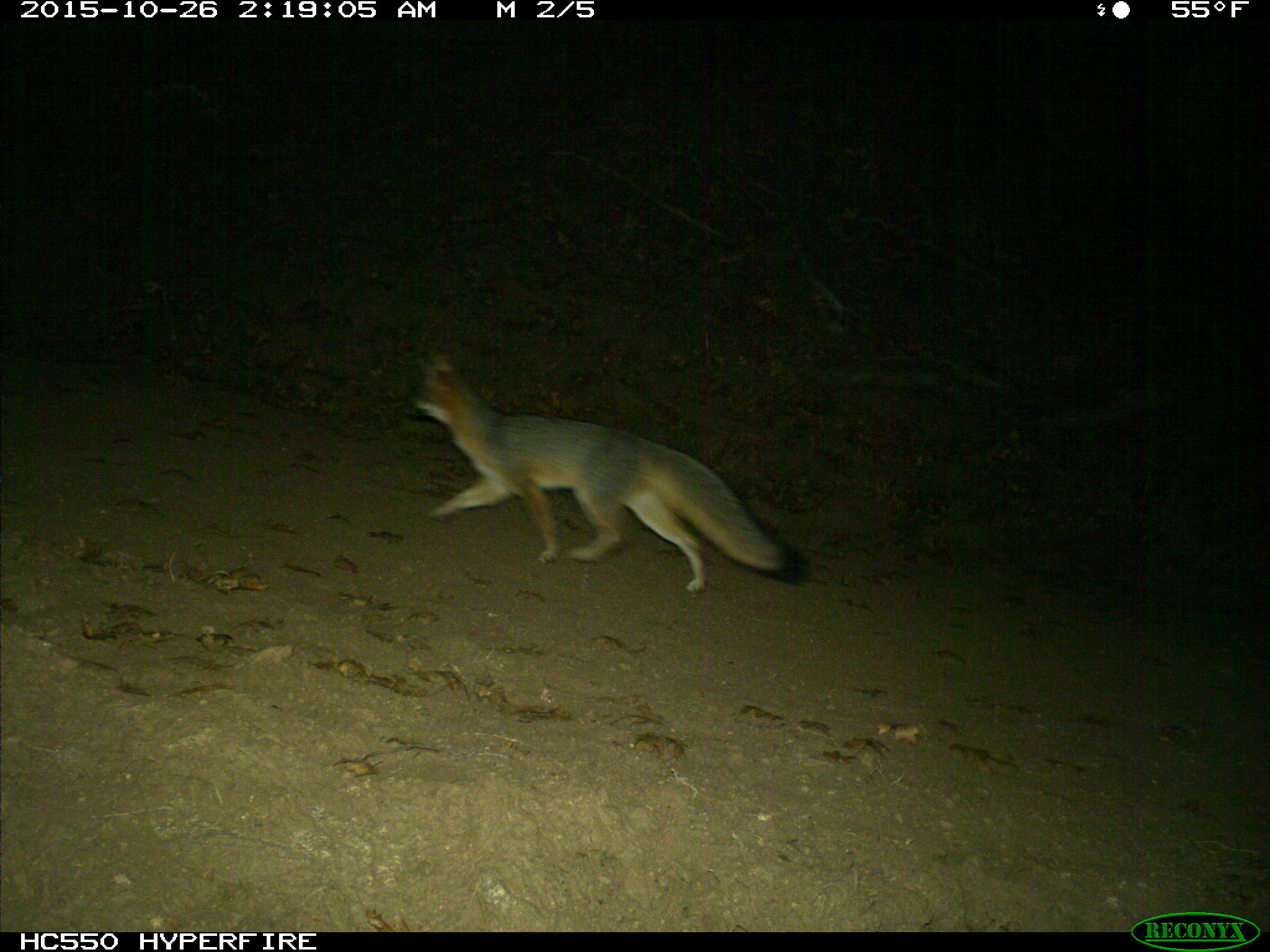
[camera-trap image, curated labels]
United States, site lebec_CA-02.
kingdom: Animalia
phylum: Chordata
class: Mammalia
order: Carnivora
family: Canidae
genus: Urocyon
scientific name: Urocyon cinereoargenteus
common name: gray fox